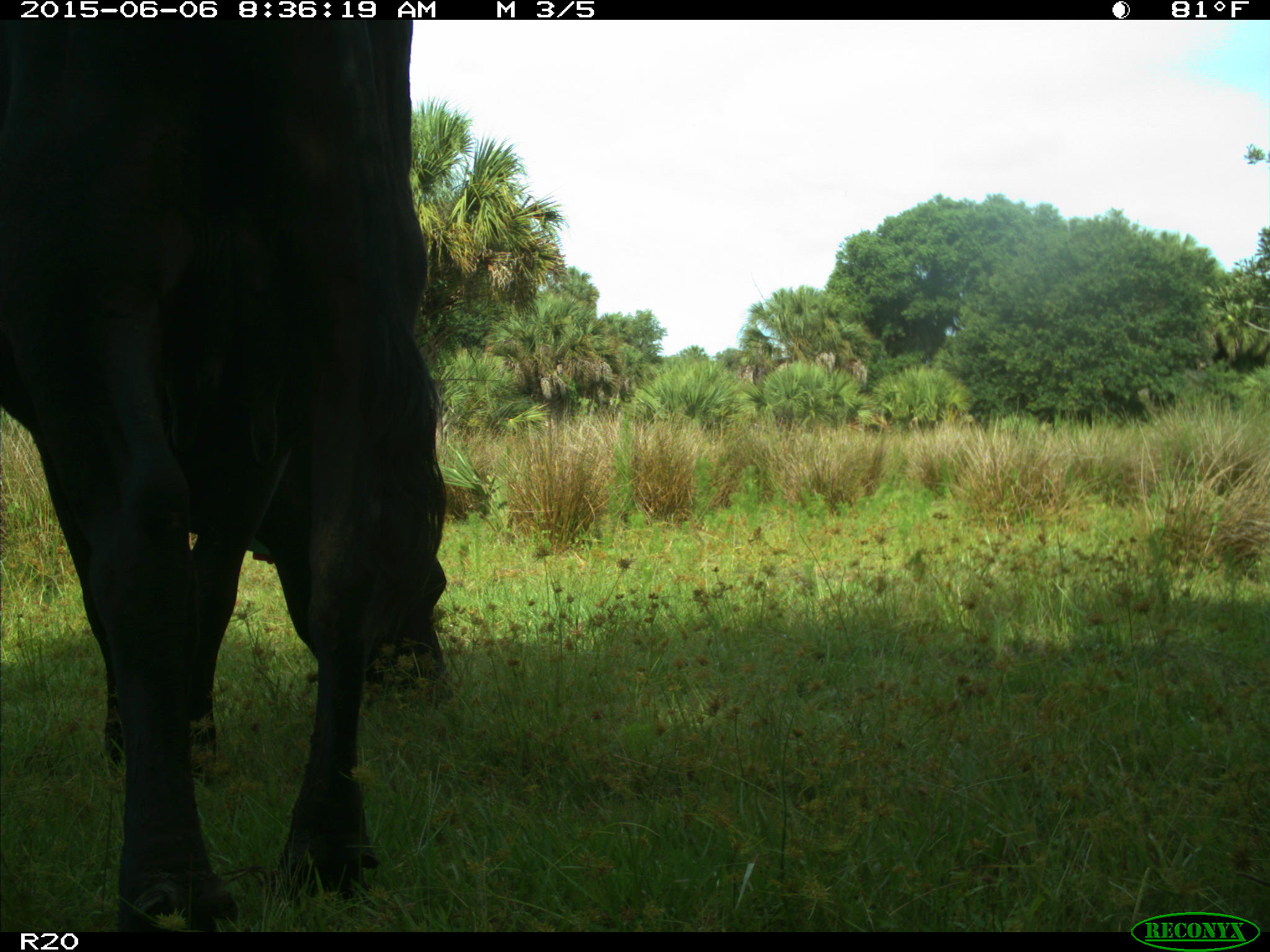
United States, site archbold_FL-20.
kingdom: Animalia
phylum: Chordata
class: Mammalia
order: Artiodactyla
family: Bovidae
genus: Bos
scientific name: Bos taurus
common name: domestic cow